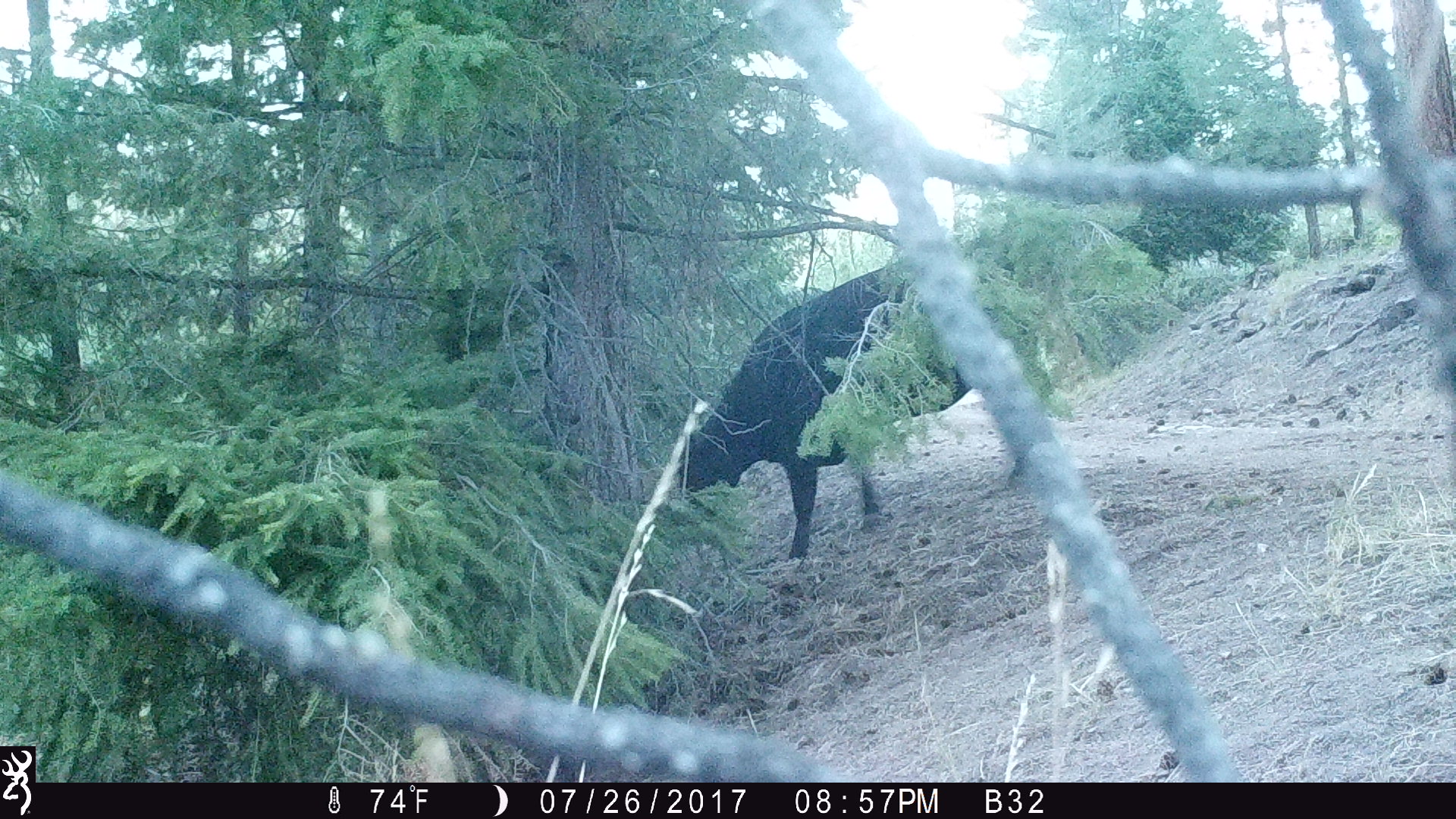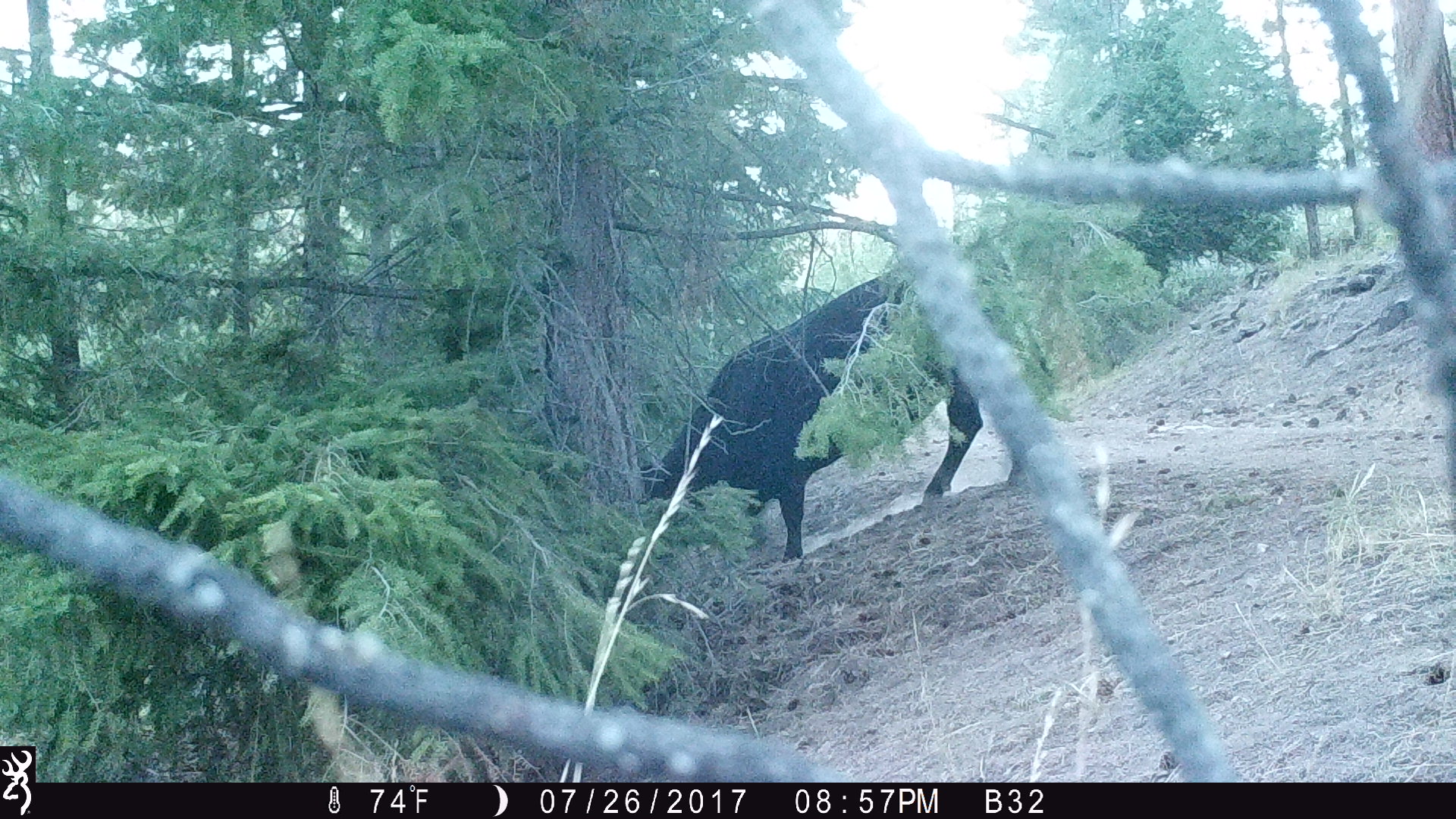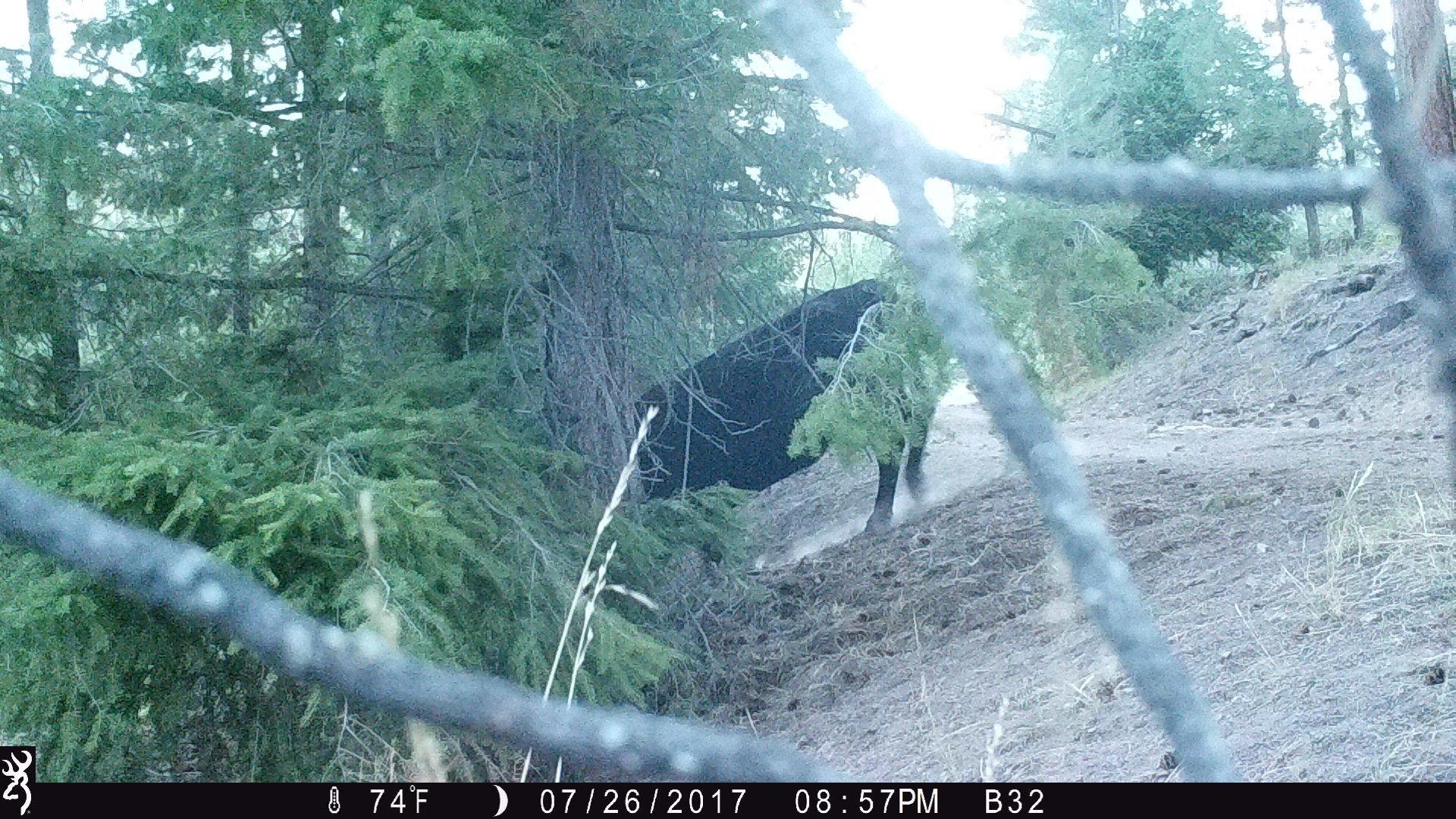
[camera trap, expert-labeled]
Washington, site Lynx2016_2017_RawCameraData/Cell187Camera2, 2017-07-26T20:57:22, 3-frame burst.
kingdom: Animalia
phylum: Chordata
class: Mammalia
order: Artiodactyla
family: Bovidae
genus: Bos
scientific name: Bos taurus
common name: domestic cattle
Domestic cattle (Bos taurus). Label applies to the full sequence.